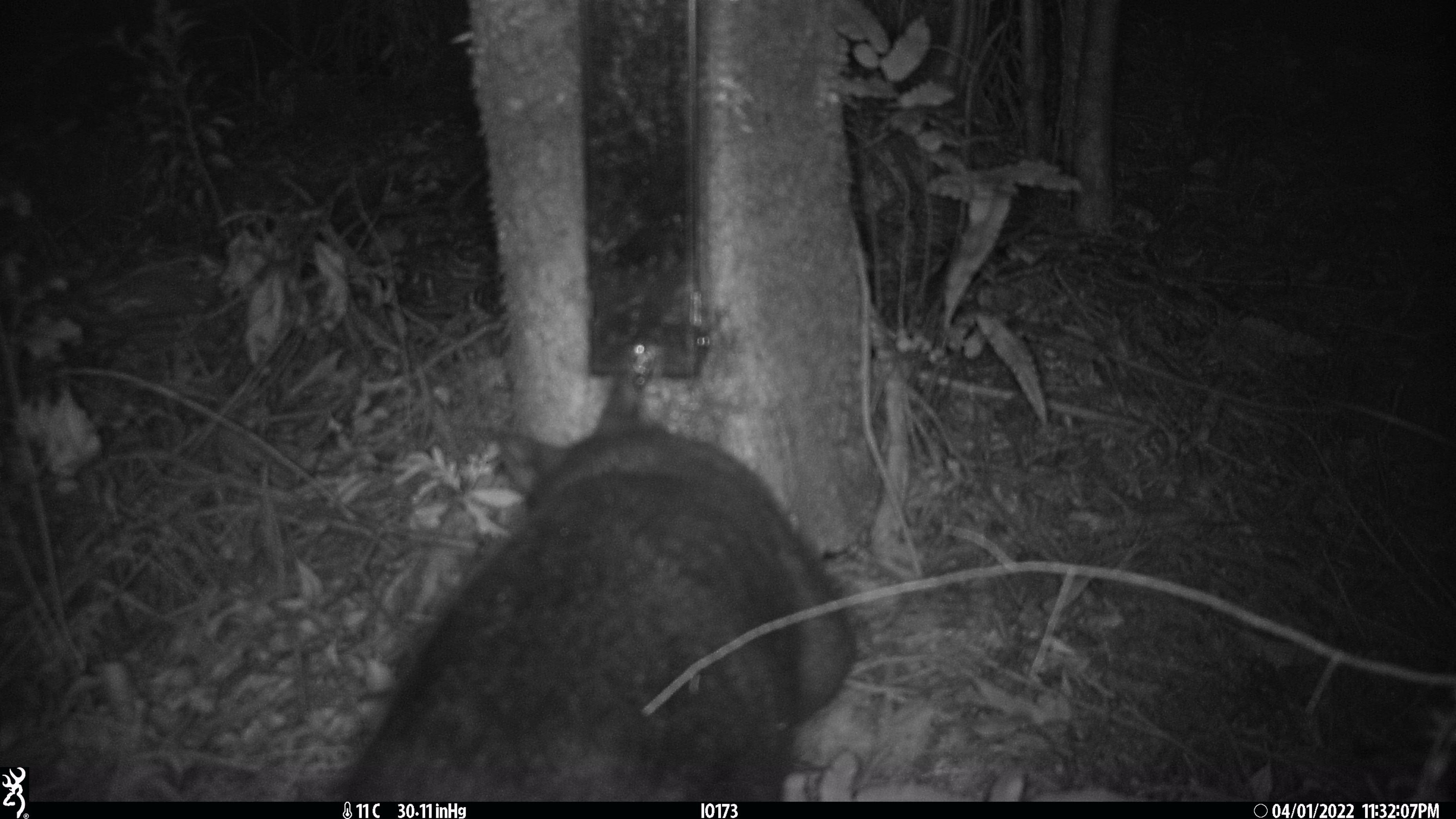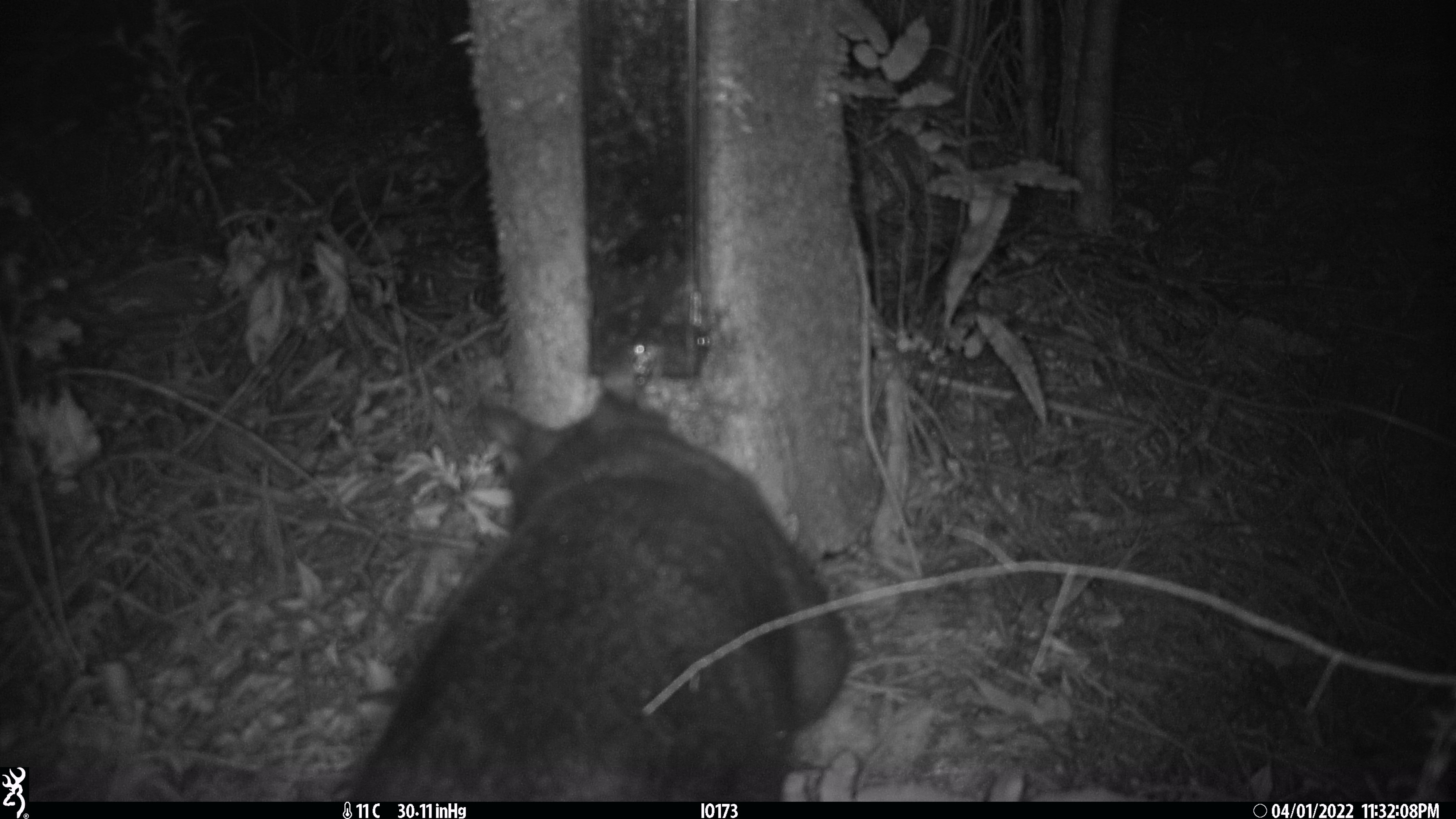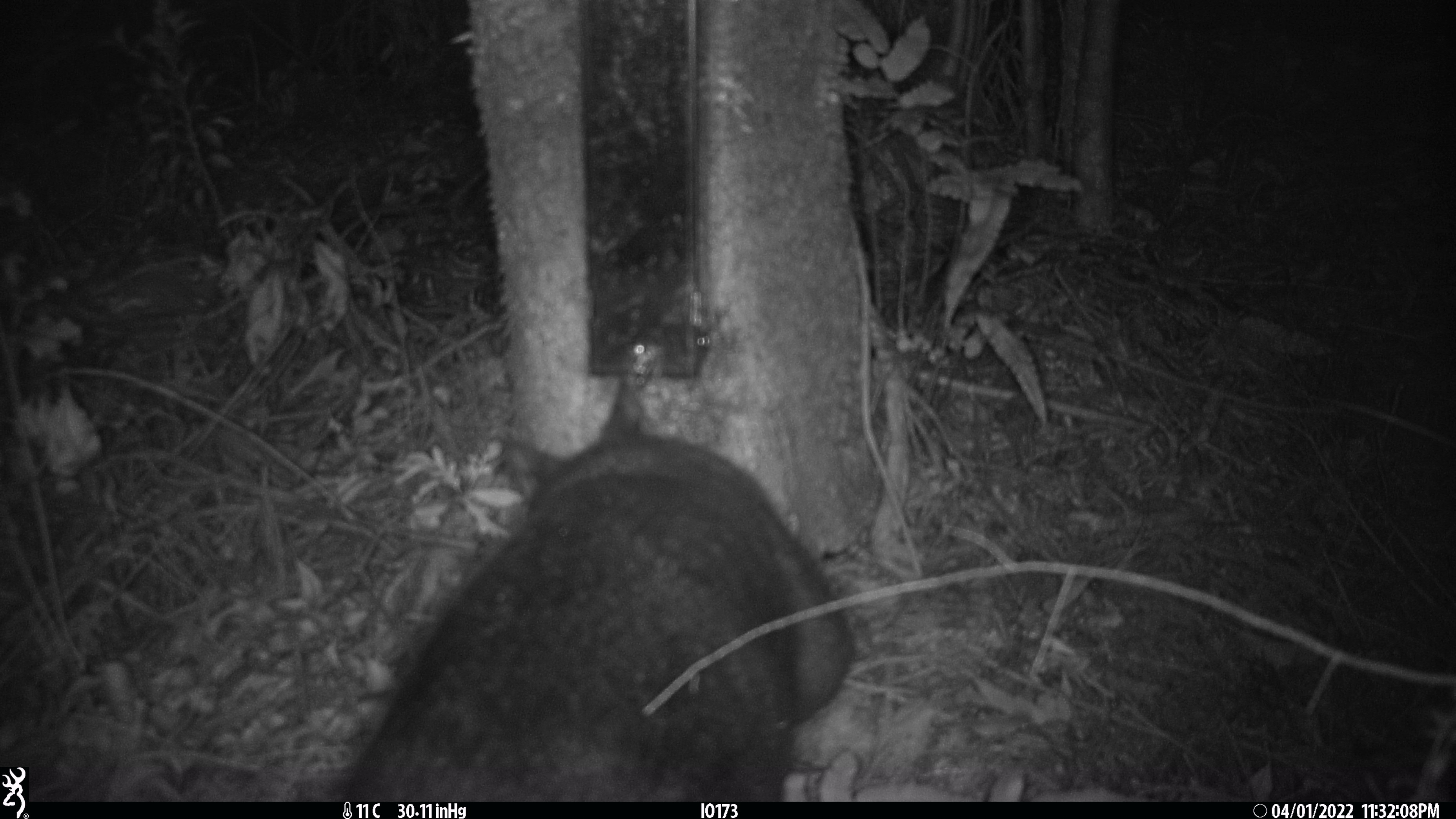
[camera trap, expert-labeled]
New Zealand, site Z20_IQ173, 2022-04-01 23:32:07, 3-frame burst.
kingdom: Animalia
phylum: Chordata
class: Mammalia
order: Diprotodontia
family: Phalangeridae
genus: Trichosurus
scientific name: Trichosurus vulpecula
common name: common brushtail possum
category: possum